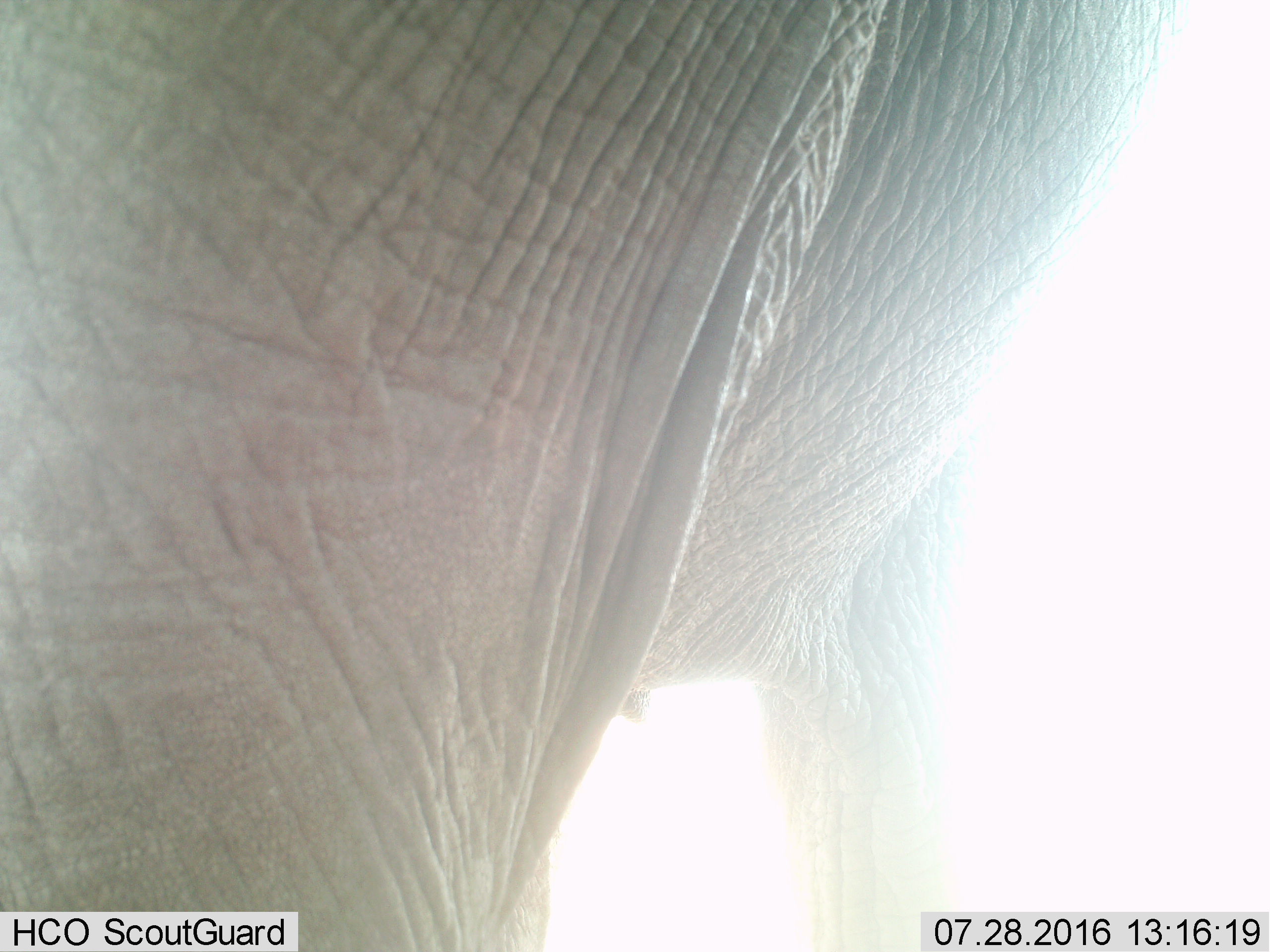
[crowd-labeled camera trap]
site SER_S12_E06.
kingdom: Animalia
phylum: Chordata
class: Mammalia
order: Proboscidea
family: Elephantidae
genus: Loxodonta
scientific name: Loxodonta africana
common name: african bush elephant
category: elephant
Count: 1.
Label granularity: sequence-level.